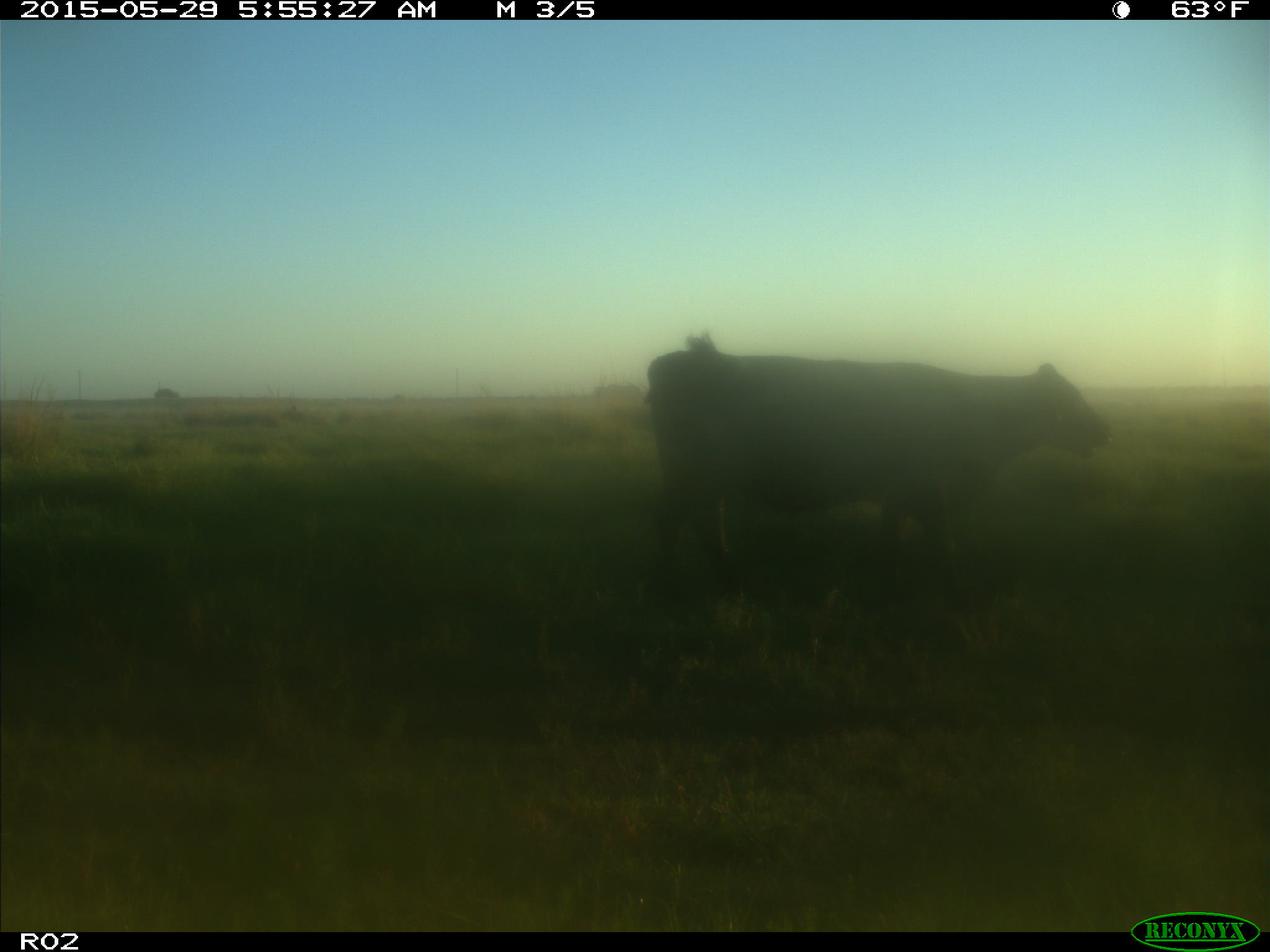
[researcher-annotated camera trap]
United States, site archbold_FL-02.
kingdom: Animalia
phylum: Chordata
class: Mammalia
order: Artiodactyla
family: Bovidae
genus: Bos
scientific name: Bos taurus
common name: domestic cow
Bos taurus (domestic cow).